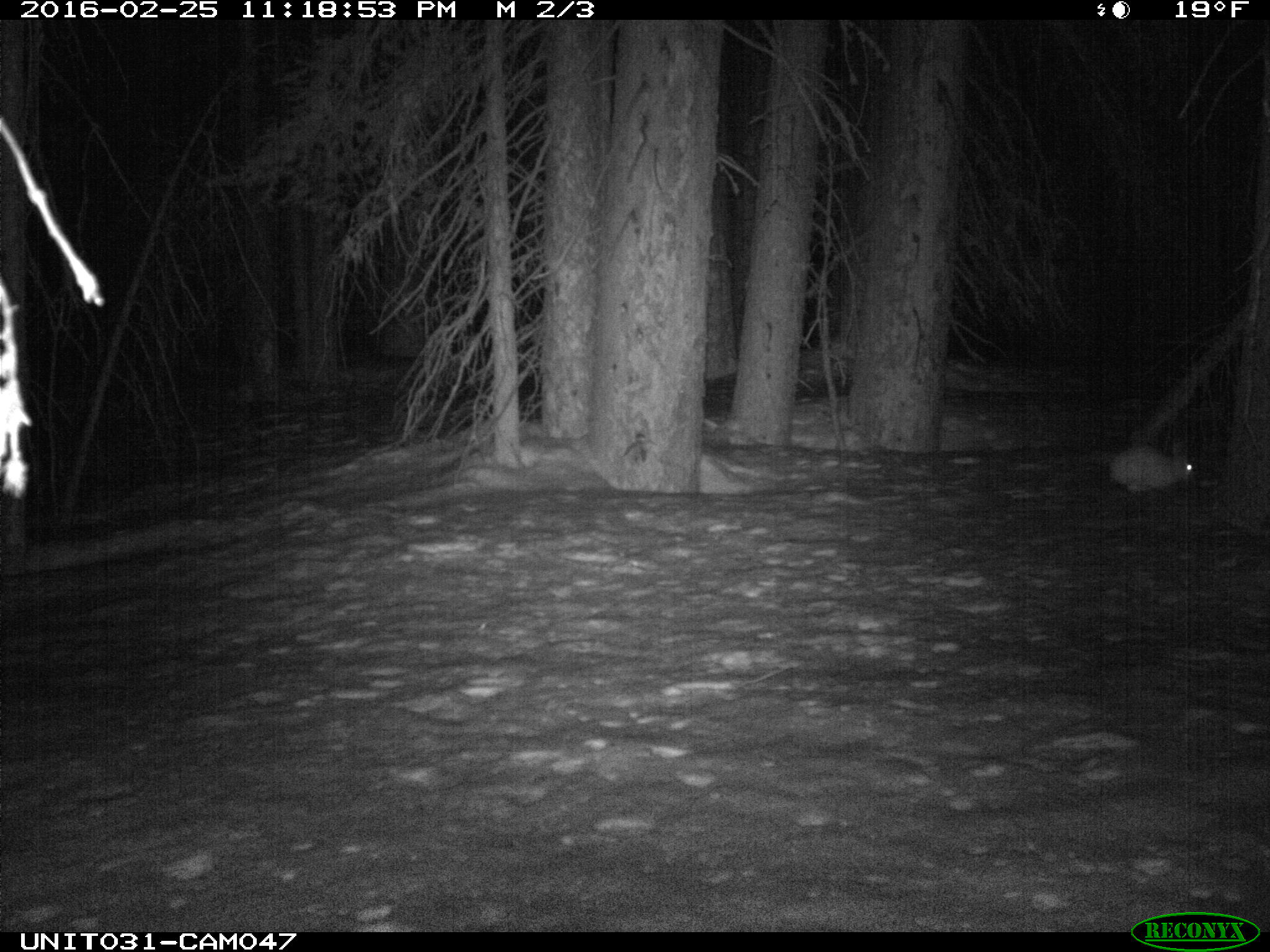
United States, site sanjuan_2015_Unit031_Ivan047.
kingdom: Animalia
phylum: Chordata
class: Mammalia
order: Lagomorpha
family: Leporidae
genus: Lepus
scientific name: Lepus americanus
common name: snowshoe hare